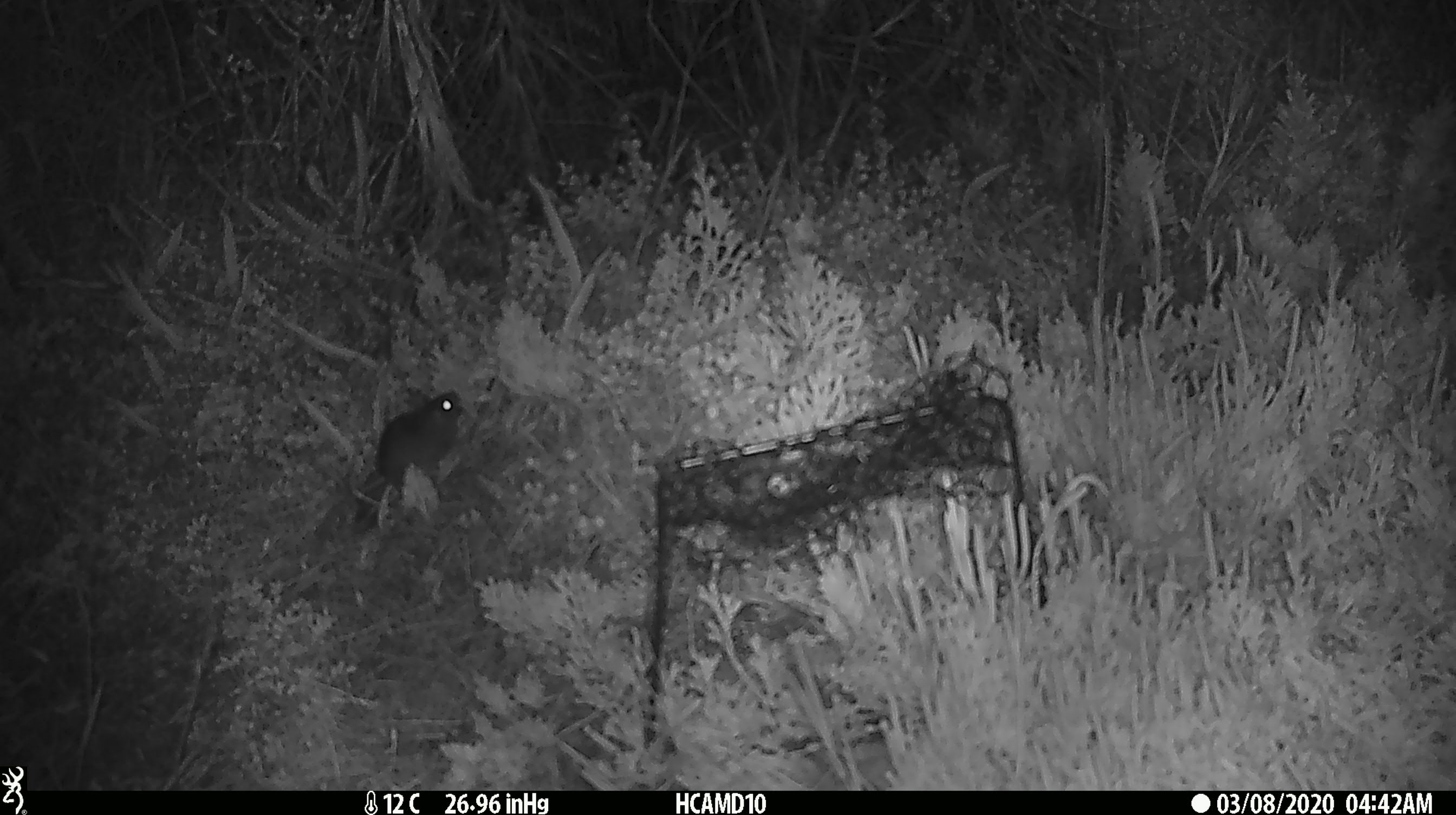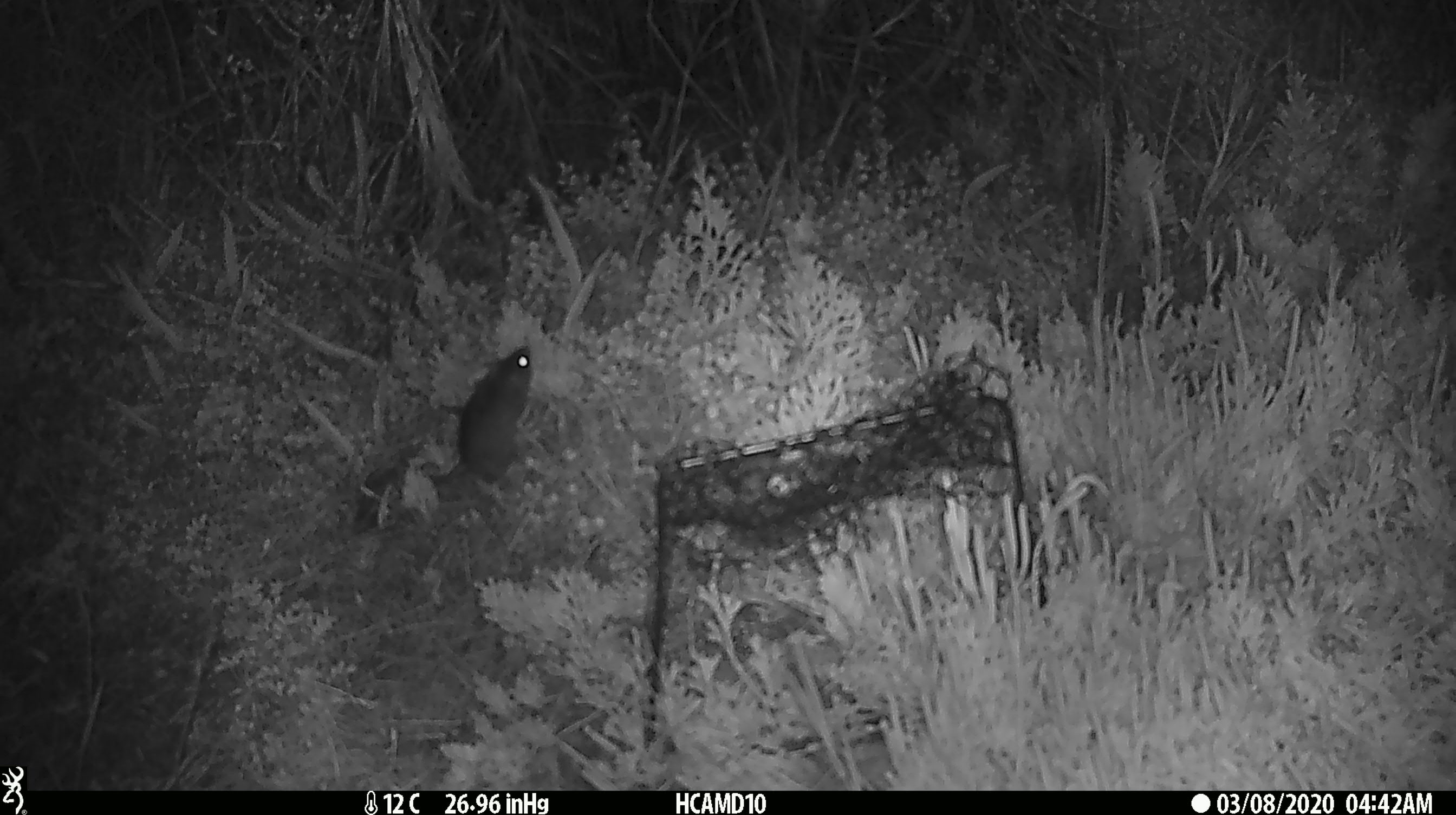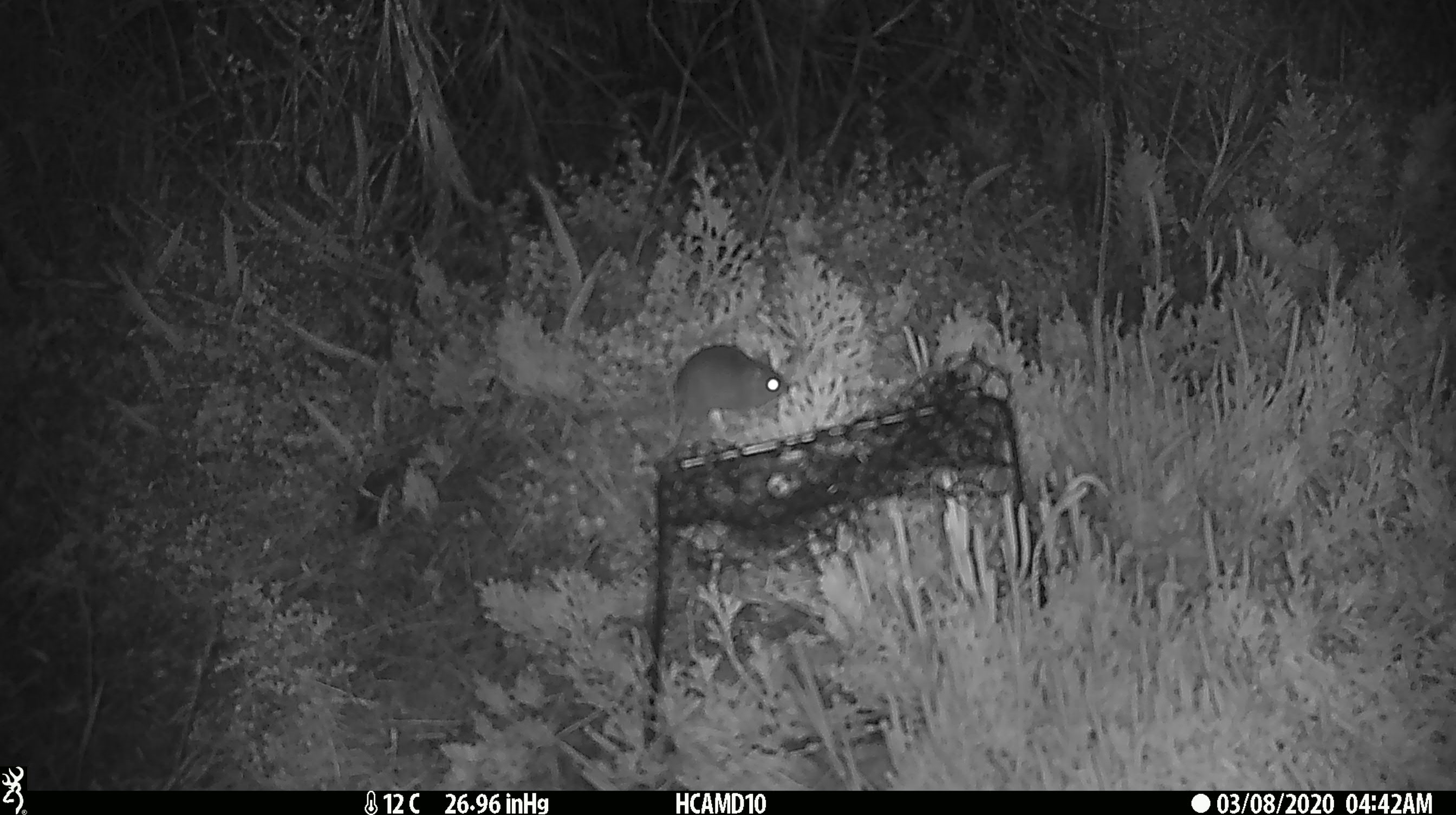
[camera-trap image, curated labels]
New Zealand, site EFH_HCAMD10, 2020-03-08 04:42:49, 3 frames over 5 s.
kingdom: Animalia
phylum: Chordata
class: Mammalia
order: Rodentia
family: Muridae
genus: Mus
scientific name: Mus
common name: mouse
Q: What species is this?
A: Mouse (Mus).